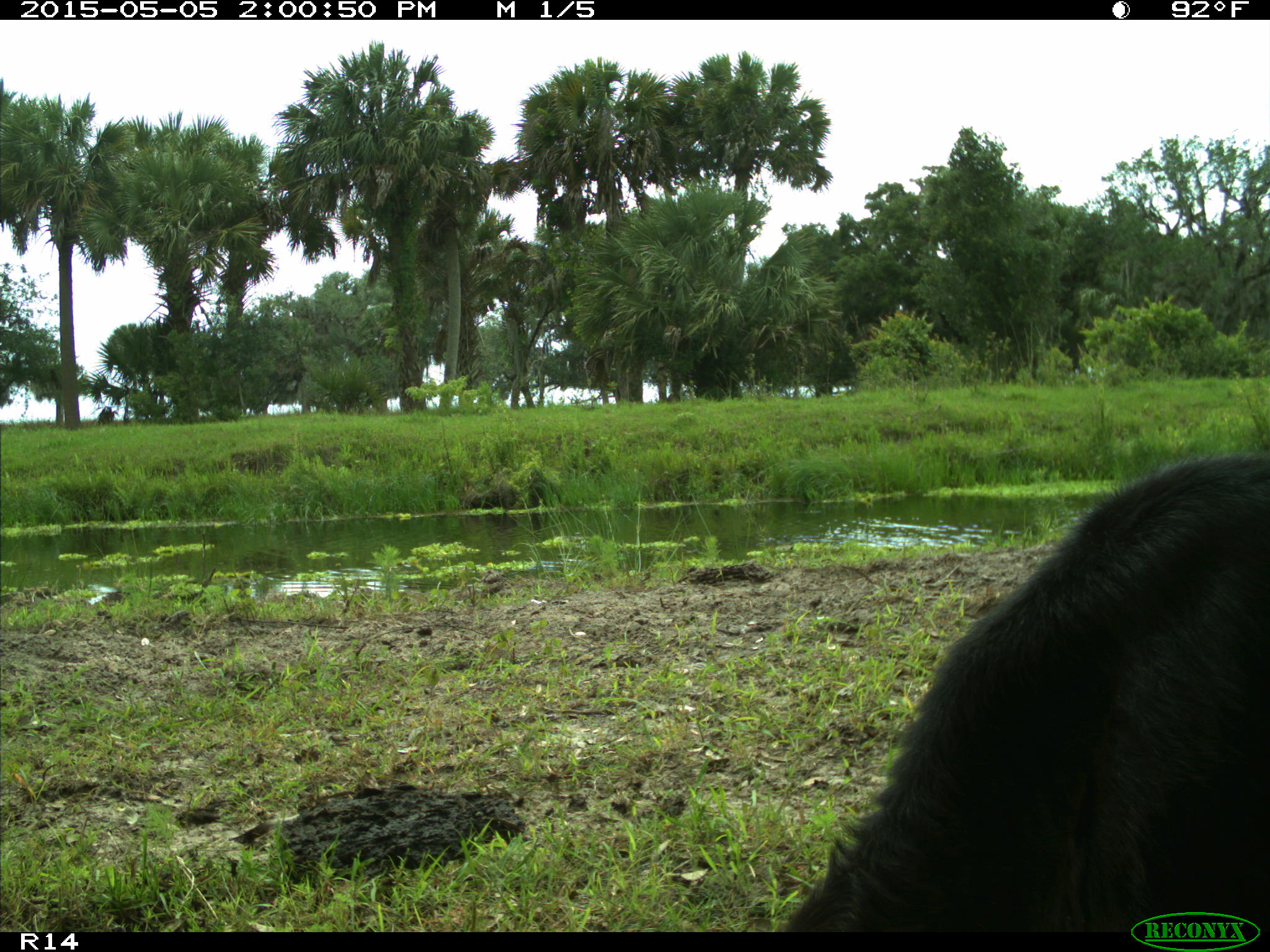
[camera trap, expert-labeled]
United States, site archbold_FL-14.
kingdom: Animalia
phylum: Chordata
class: Mammalia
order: Artiodactyla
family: Bovidae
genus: Bos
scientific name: Bos taurus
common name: domestic cow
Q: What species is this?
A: Bos taurus (domestic cow).